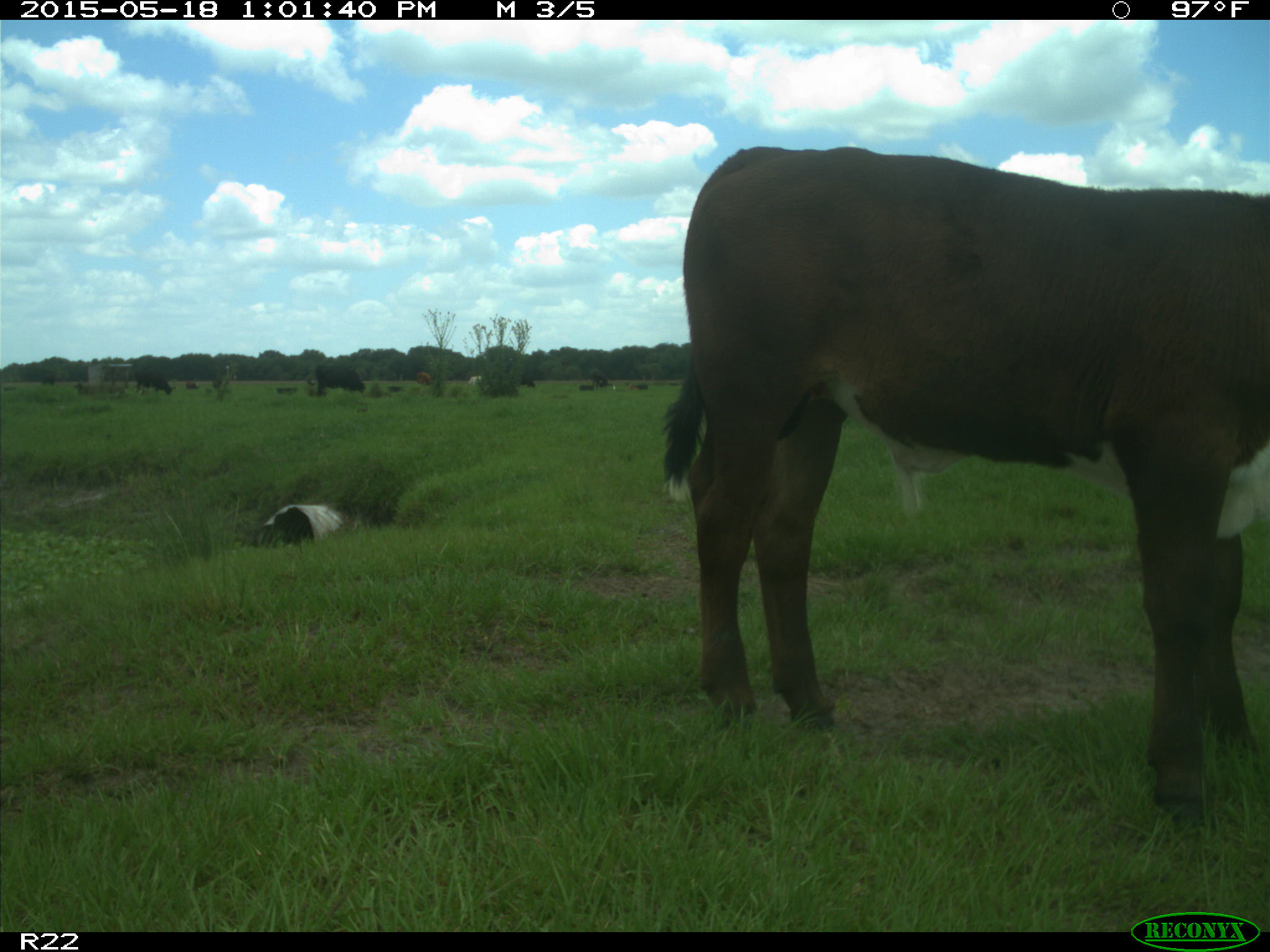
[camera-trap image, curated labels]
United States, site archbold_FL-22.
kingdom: Animalia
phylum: Chordata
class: Mammalia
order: Artiodactyla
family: Bovidae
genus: Bos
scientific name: Bos taurus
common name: domestic cow